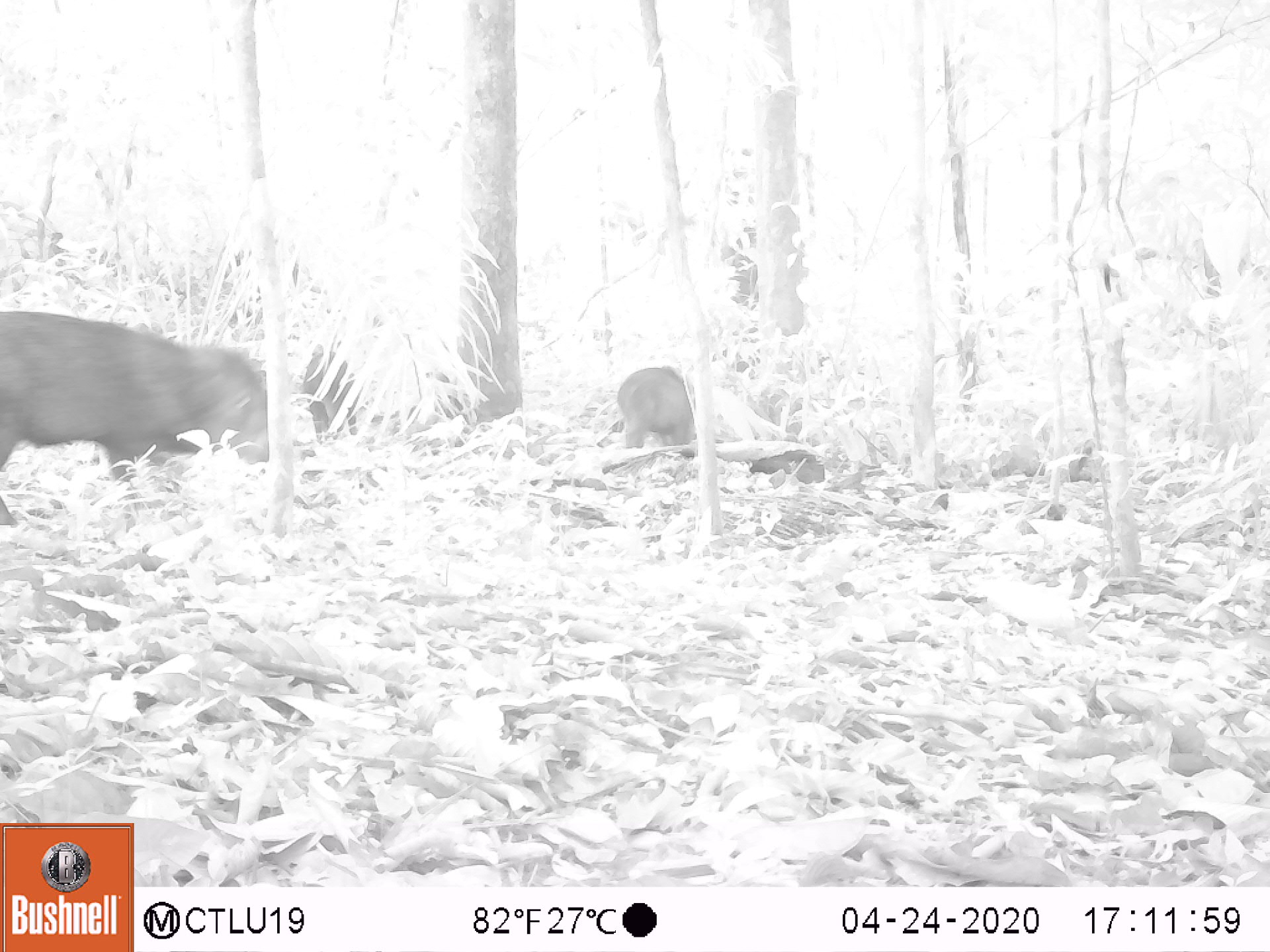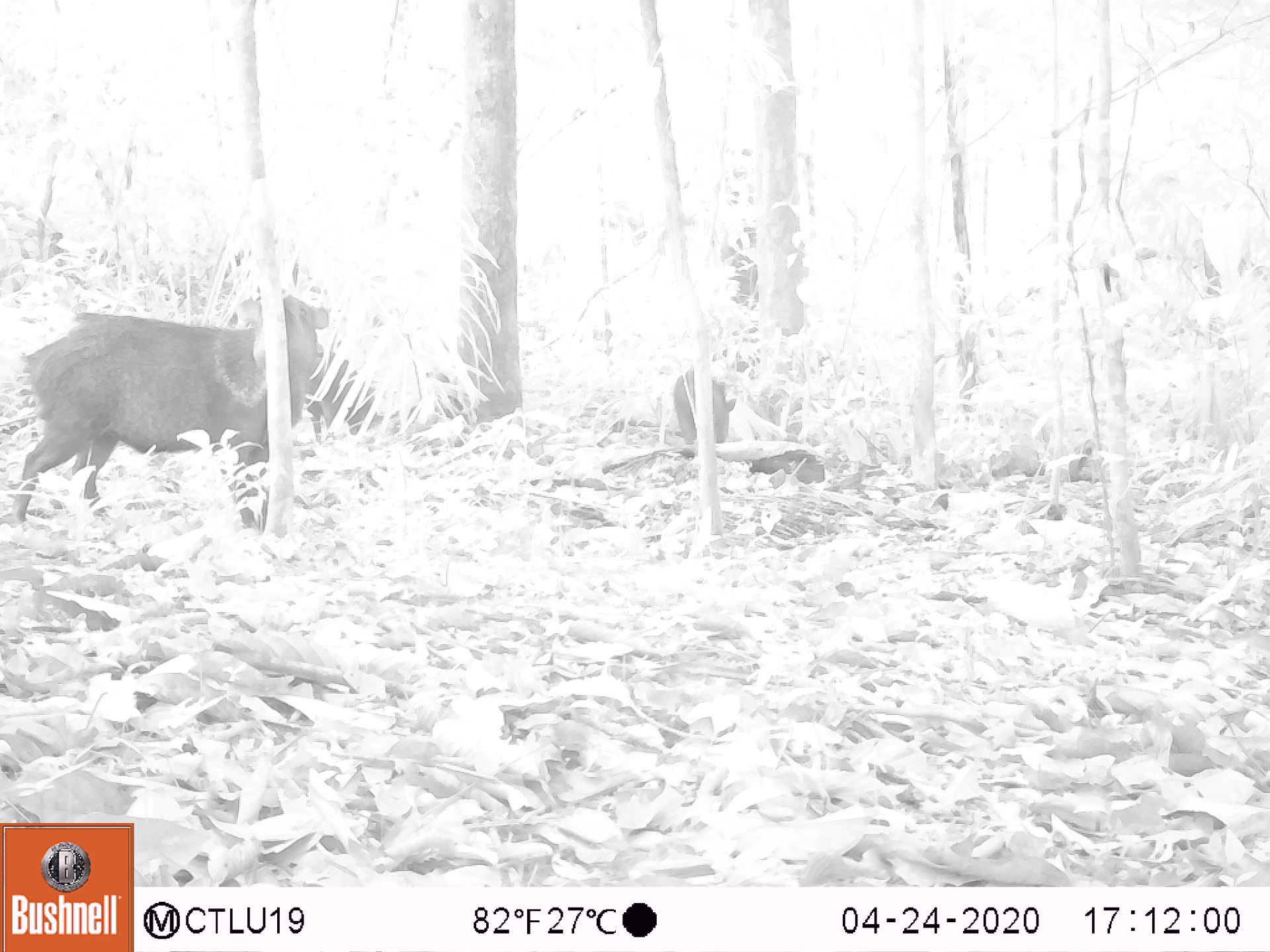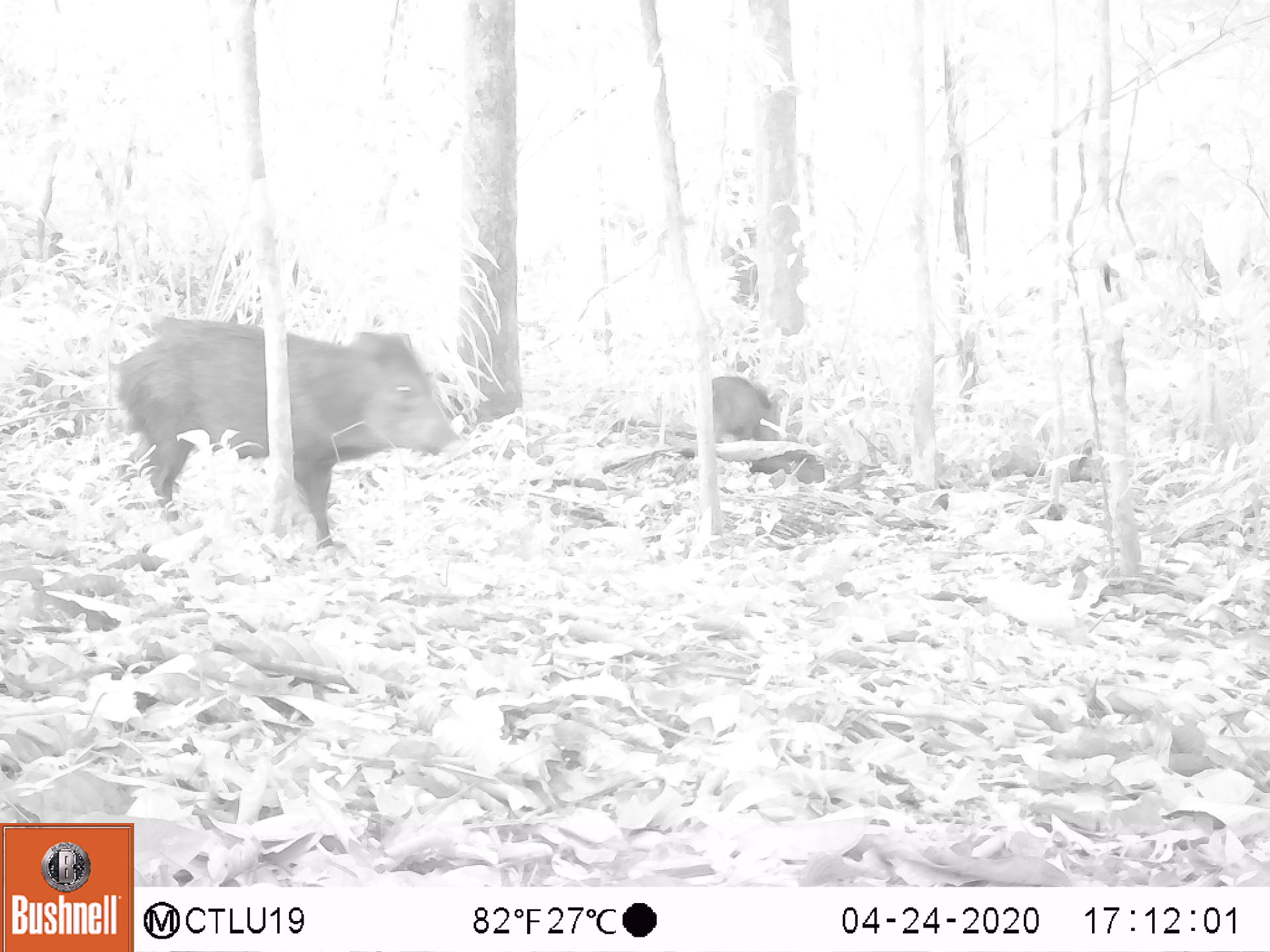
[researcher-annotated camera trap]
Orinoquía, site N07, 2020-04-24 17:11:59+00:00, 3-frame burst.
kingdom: Animalia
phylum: Chordata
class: Mammalia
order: Artiodactyla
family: Tayassuidae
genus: Pecari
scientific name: Pecari tajacu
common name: collared peccary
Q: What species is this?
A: Collared peccary (Pecari tajacu).